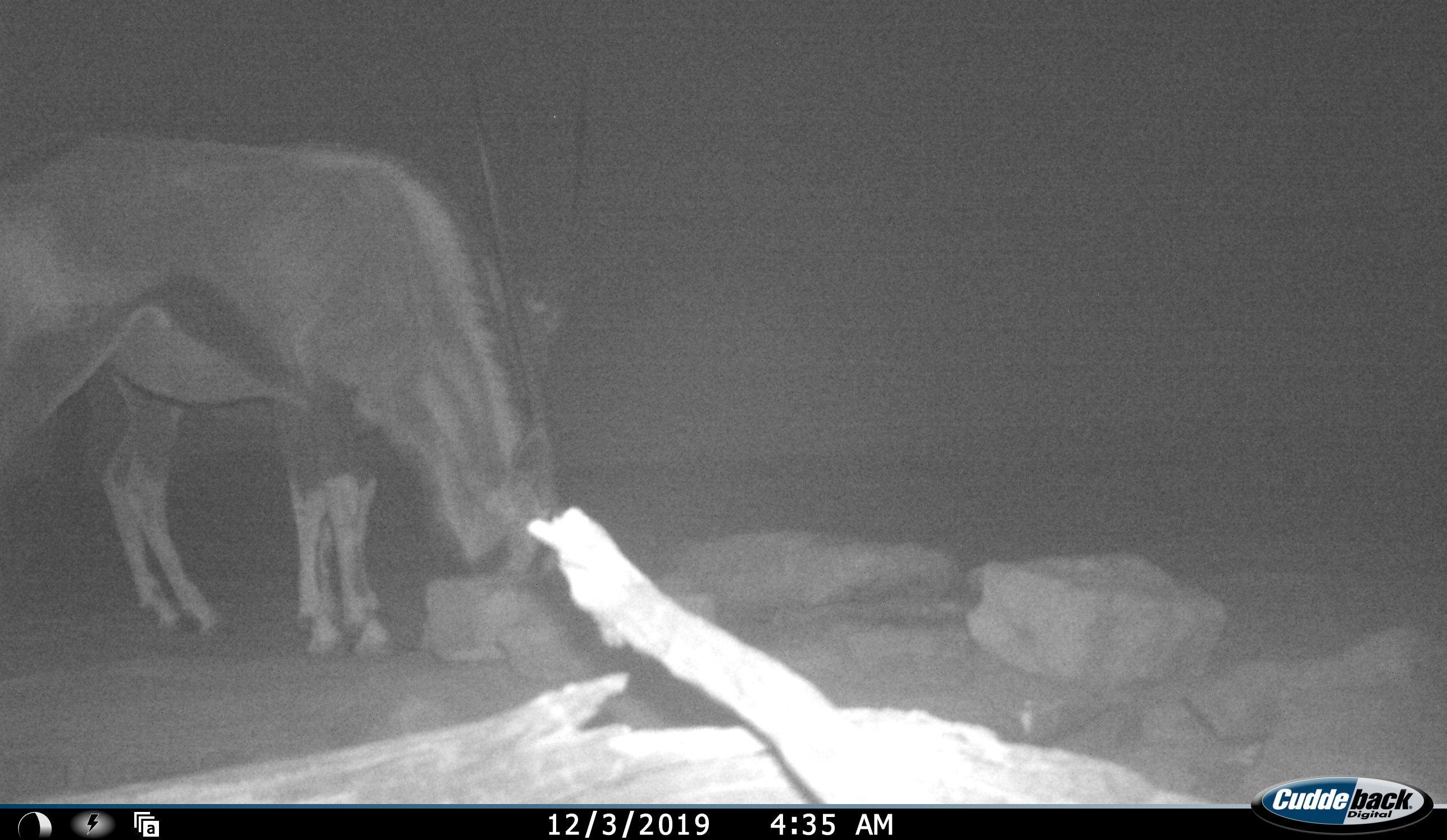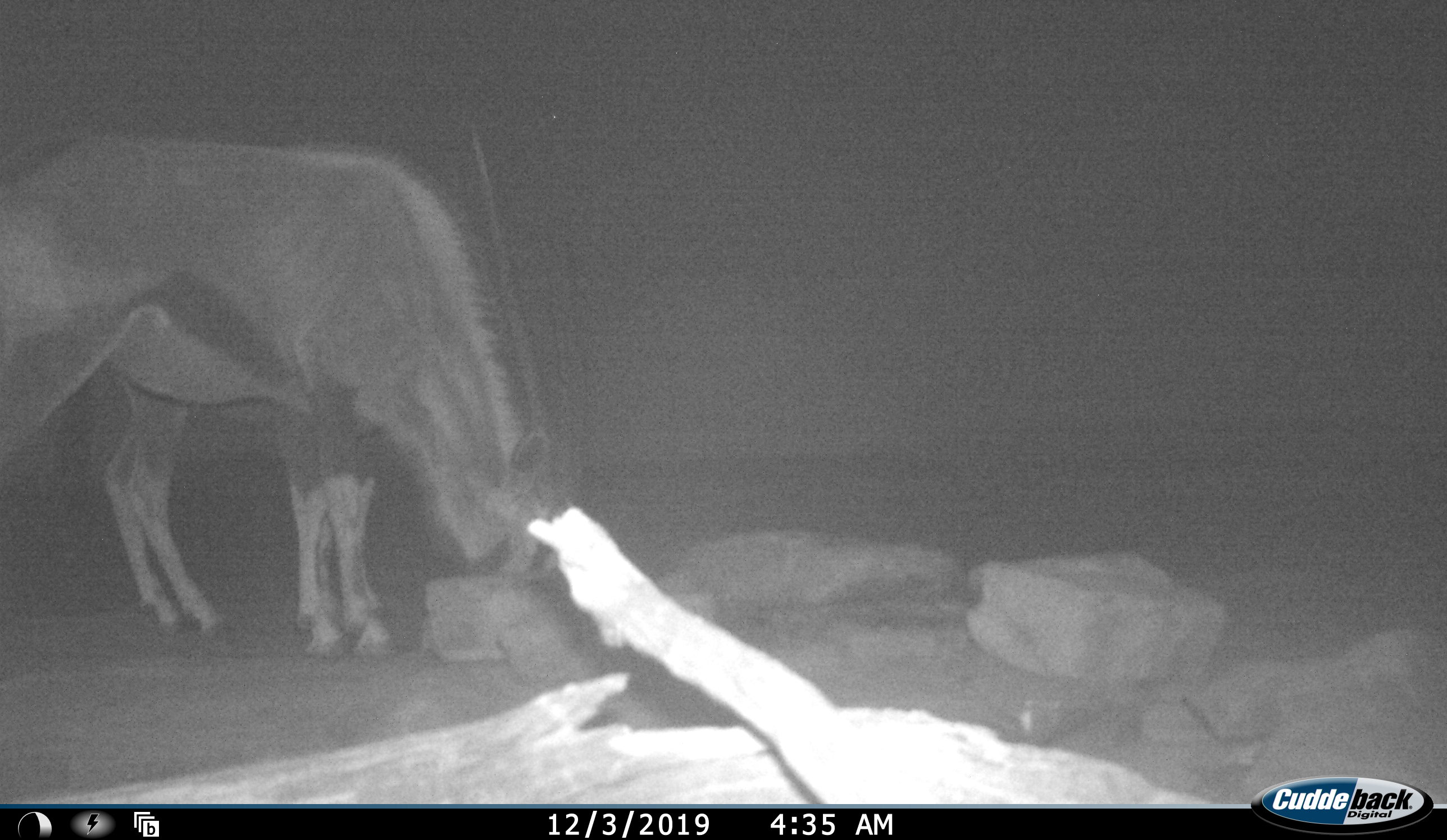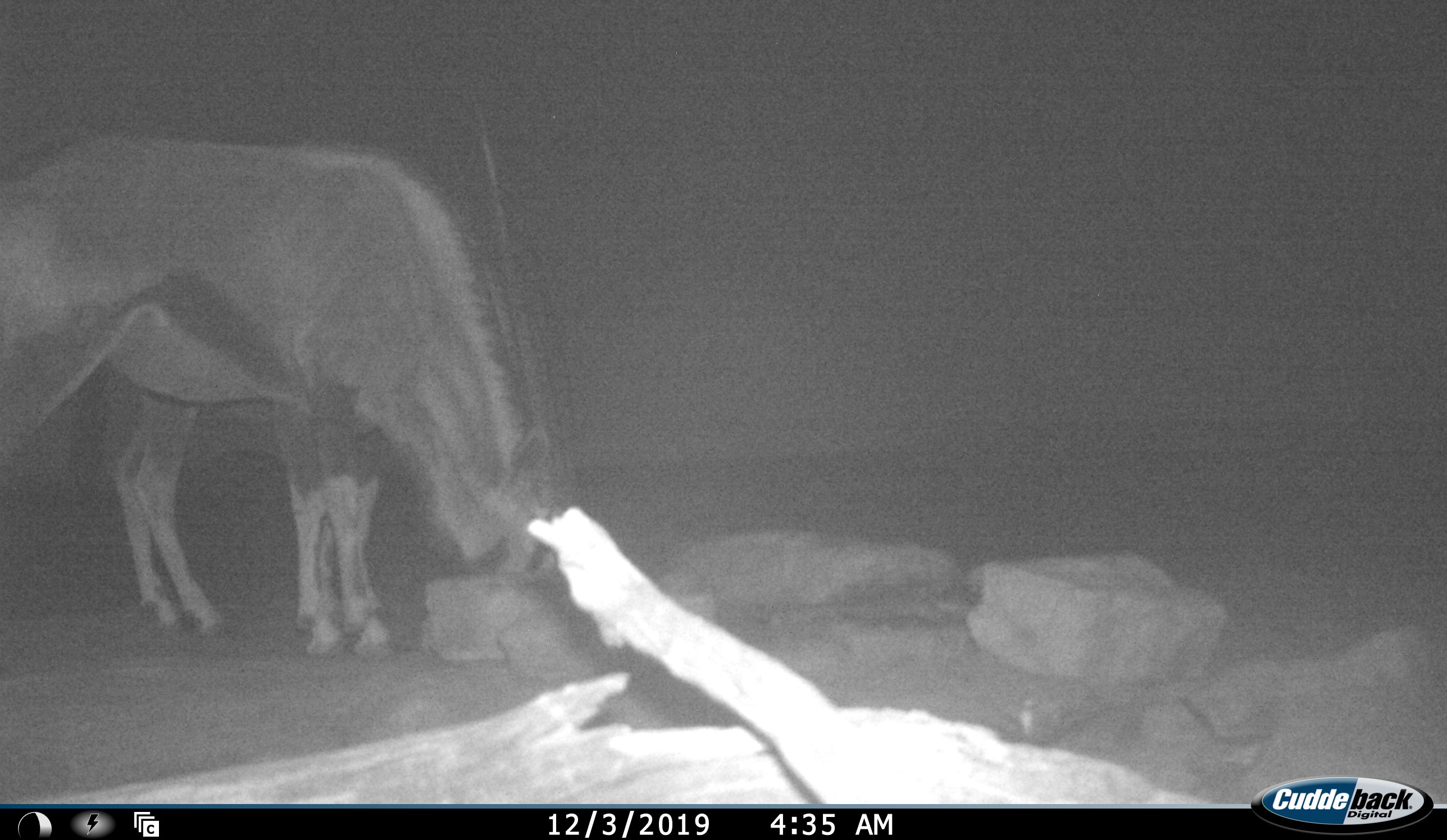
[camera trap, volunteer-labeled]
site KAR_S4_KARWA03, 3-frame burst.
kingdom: Animalia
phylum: Chordata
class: Mammalia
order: Artiodactyla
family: Bovidae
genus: Oryx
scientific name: Oryx gazella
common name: gemsbok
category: oryx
Oryx (gemsbok) (Oryx gazella), count 2. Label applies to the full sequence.